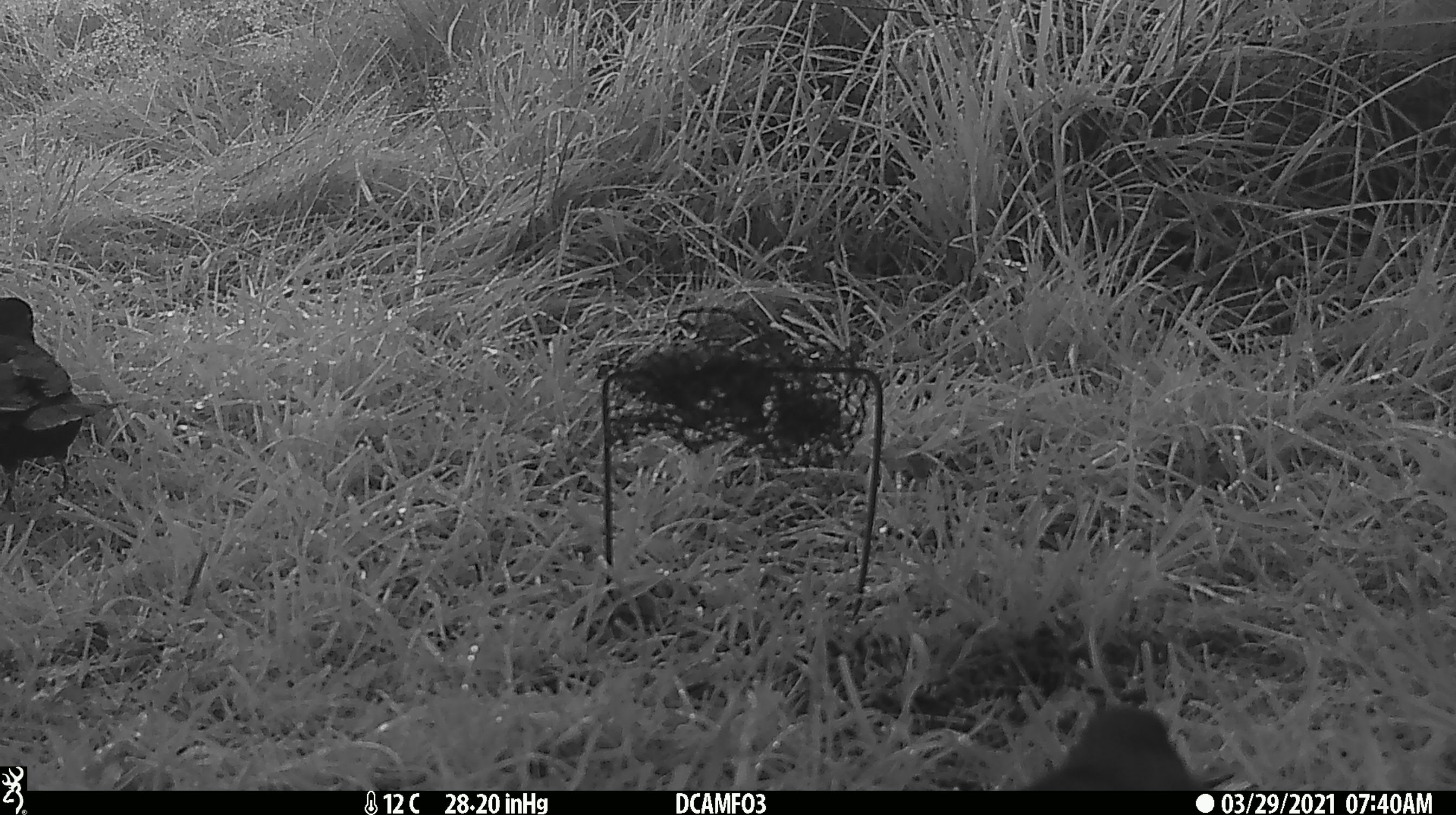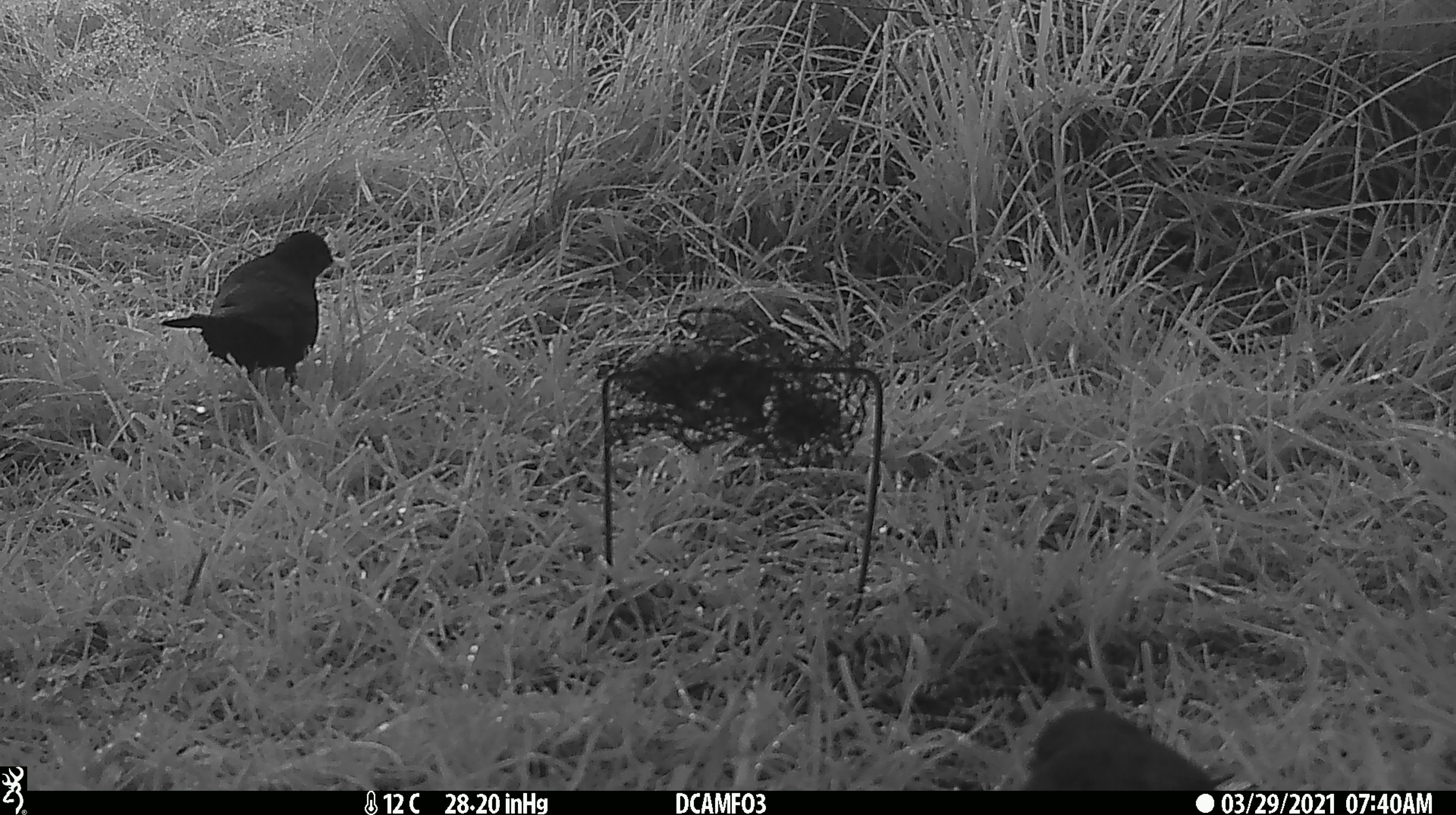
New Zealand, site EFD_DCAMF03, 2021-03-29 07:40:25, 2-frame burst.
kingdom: Animalia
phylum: Chordata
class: Aves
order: Passeriformes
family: Turdidae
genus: Turdus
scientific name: Turdus merula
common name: eurasian blackbird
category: blackbird